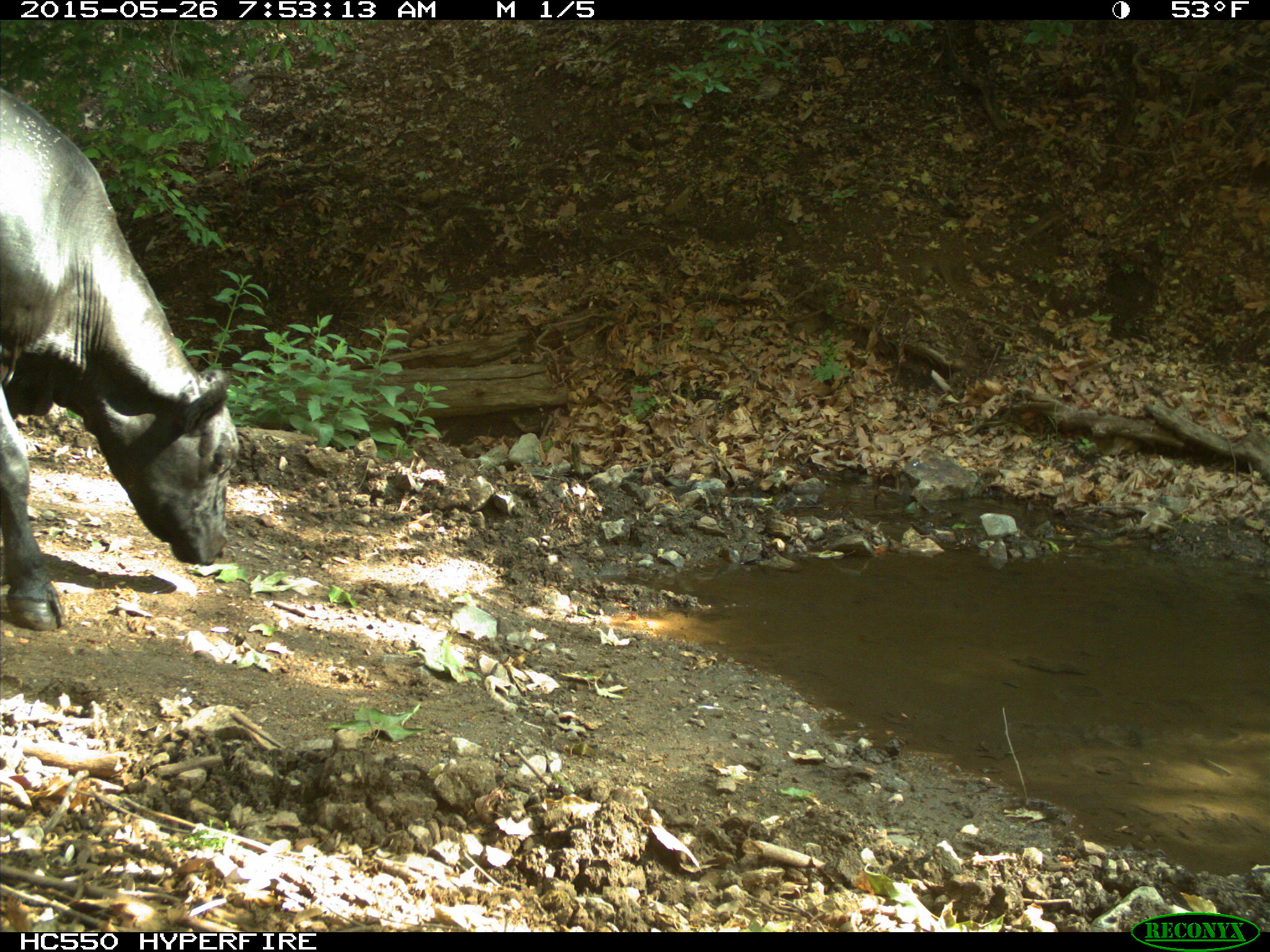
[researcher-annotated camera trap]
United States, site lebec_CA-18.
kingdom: Animalia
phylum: Chordata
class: Mammalia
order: Artiodactyla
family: Bovidae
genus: Bos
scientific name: Bos taurus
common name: domestic cow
Bos taurus (domestic cow).